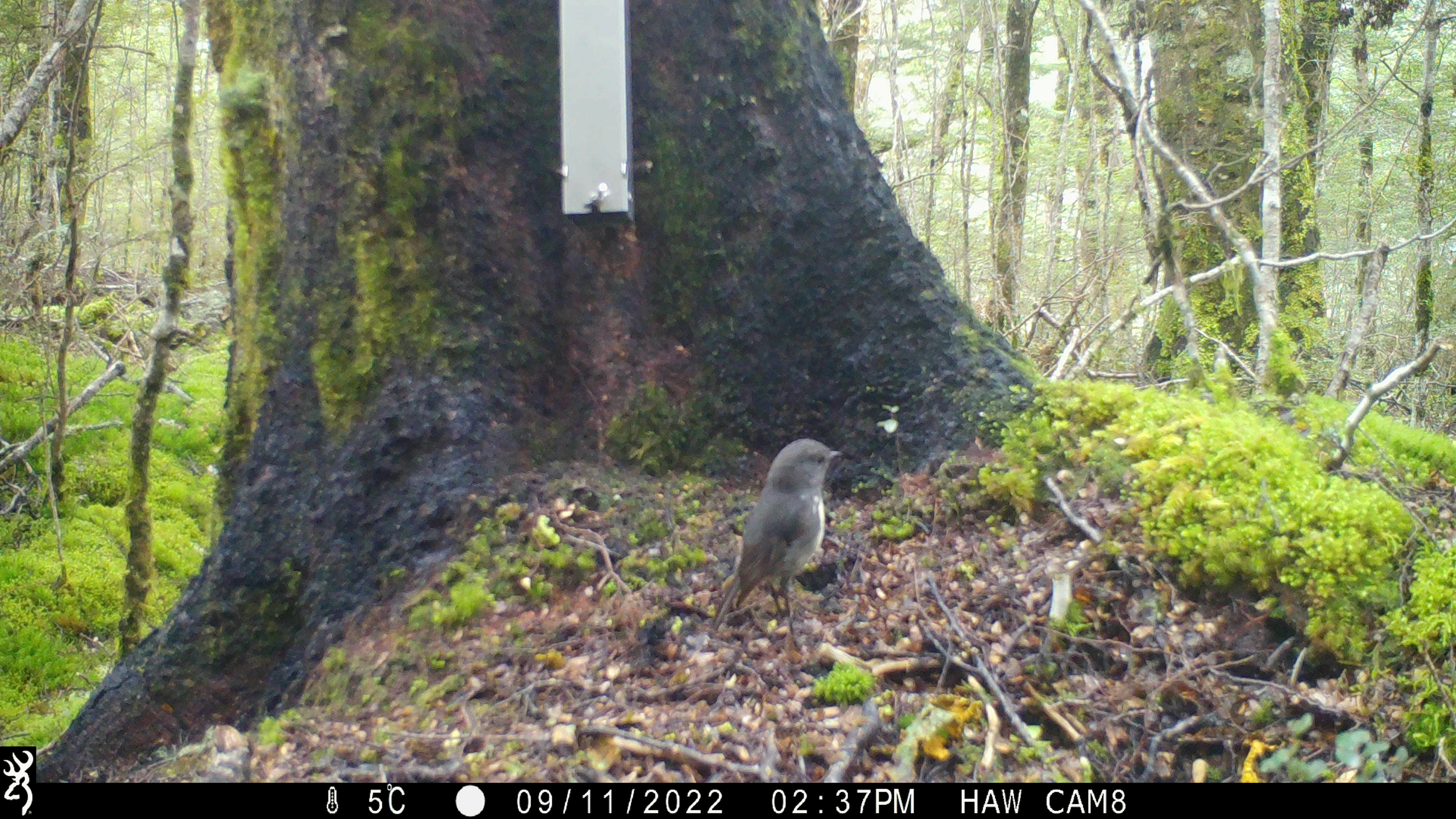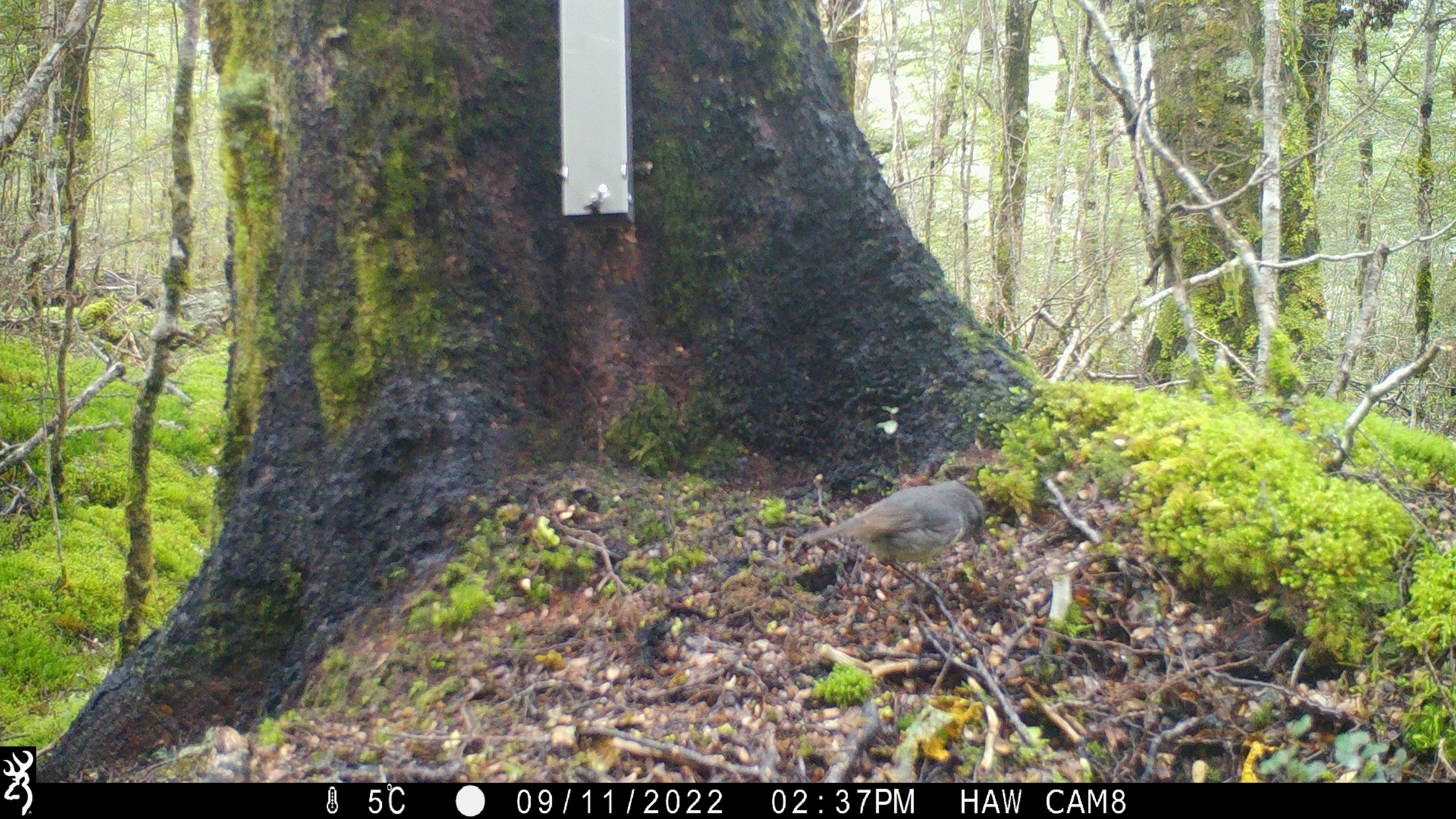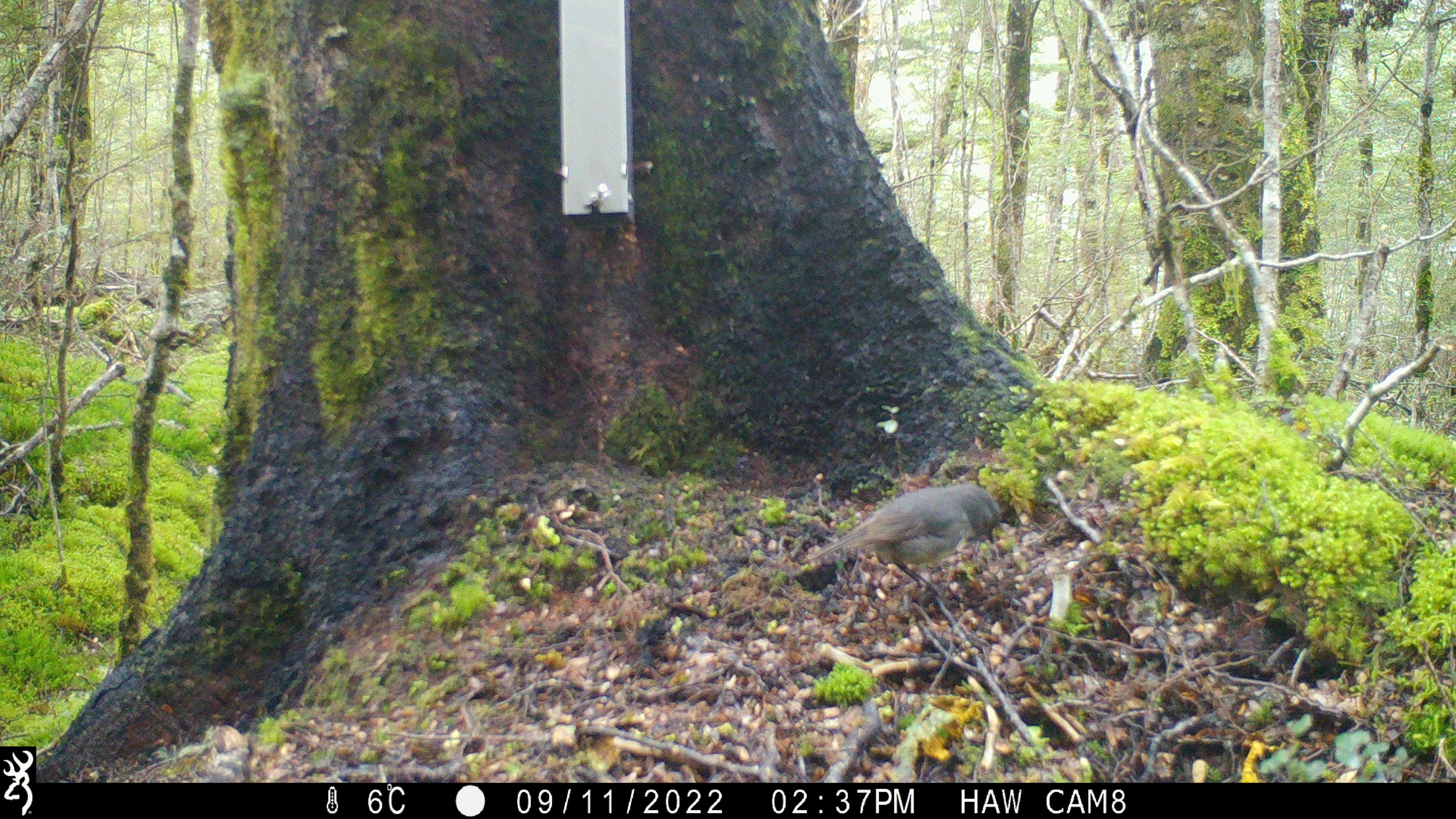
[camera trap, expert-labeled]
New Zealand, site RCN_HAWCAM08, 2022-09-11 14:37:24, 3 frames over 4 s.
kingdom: Animalia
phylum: Chordata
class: Aves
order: Passeriformes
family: Petroicidae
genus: Petroica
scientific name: Petroica australis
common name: new zealand robin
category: robin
Robin (new zealand robin) (Petroica australis).